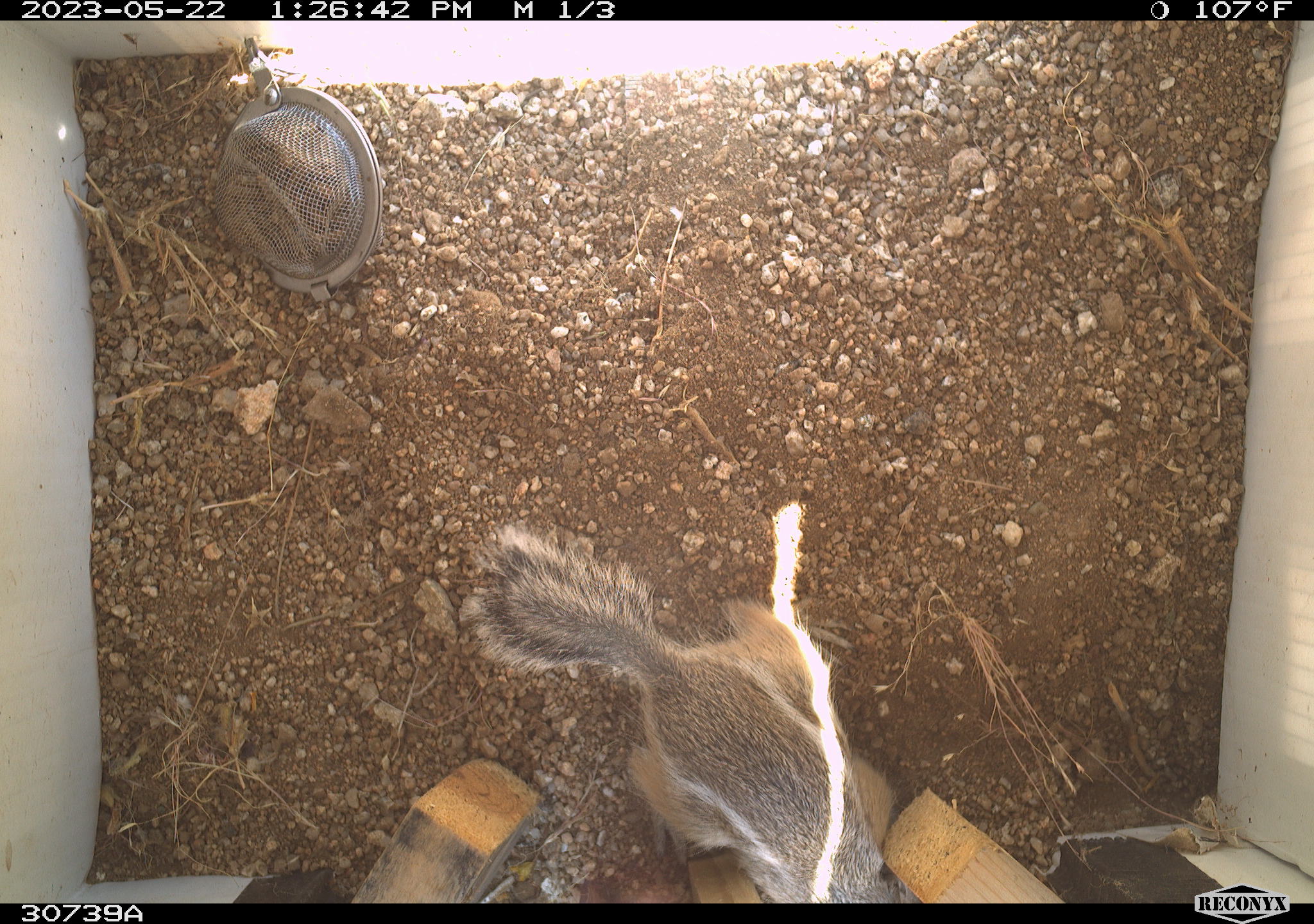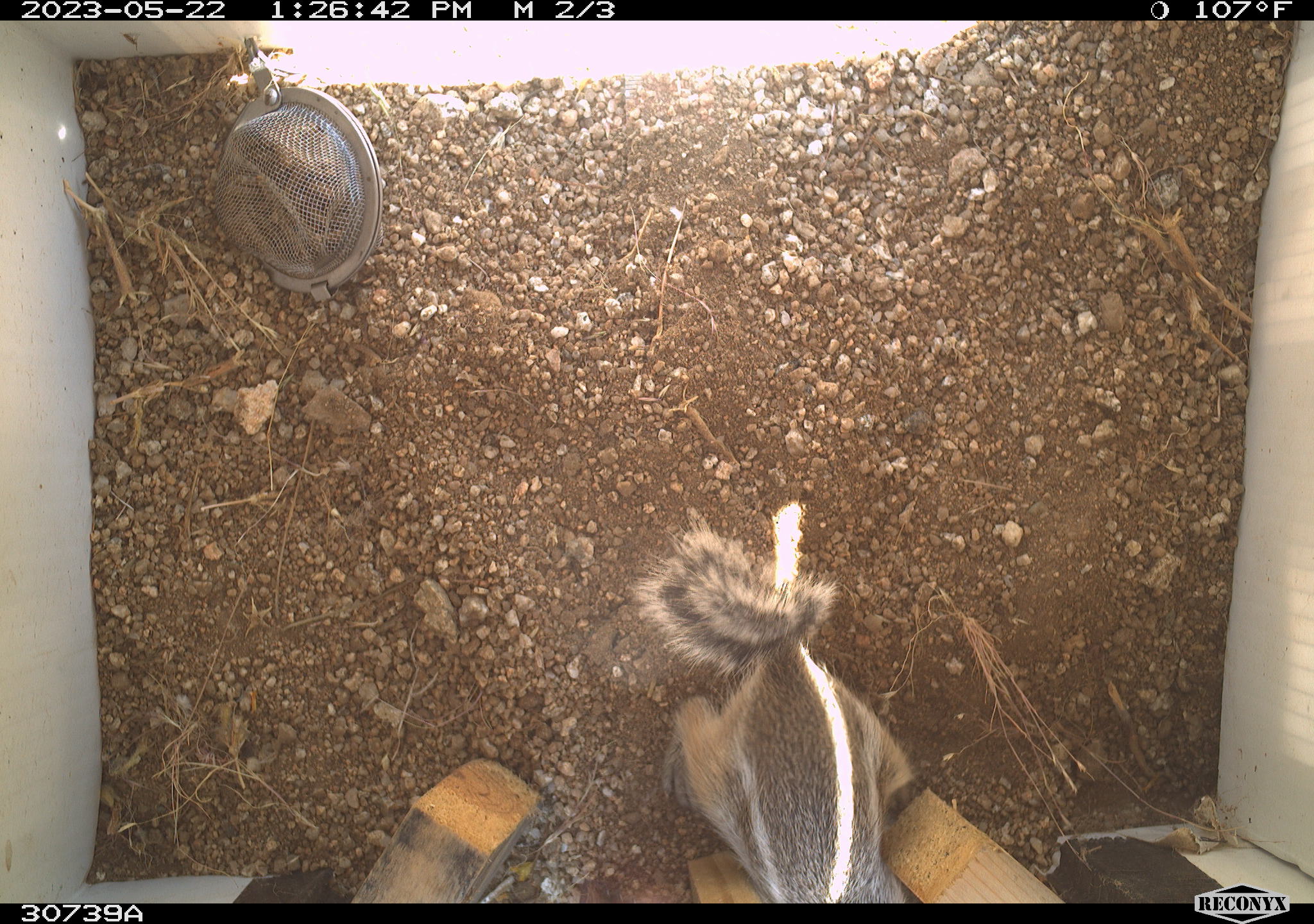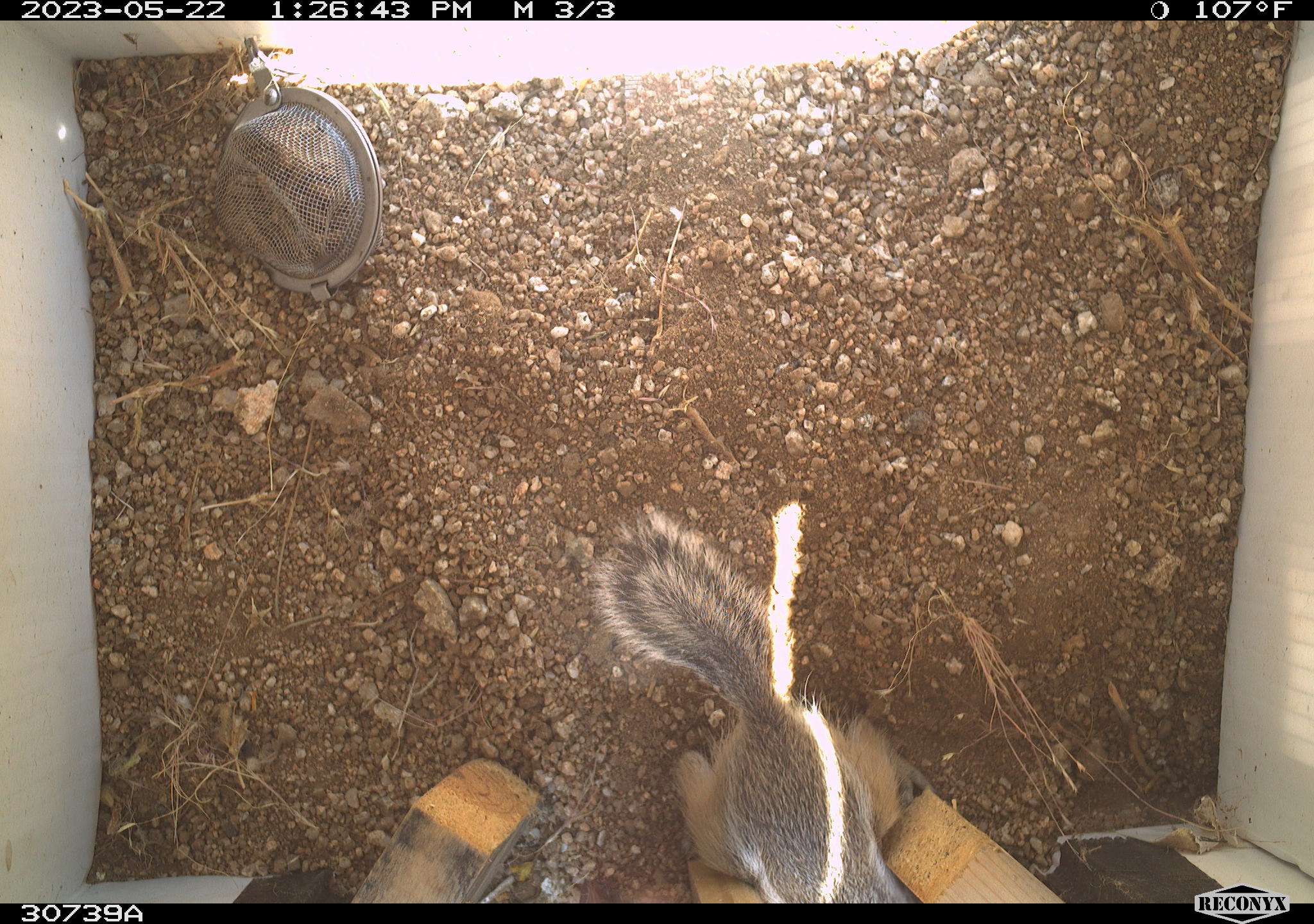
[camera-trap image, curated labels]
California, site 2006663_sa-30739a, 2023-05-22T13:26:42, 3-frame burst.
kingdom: Animalia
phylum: Chordata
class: Mammalia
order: Rodentia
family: Sciuridae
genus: Ammospermophilus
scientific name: Ammospermophilus leucurus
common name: white-tailed antelope squirrel